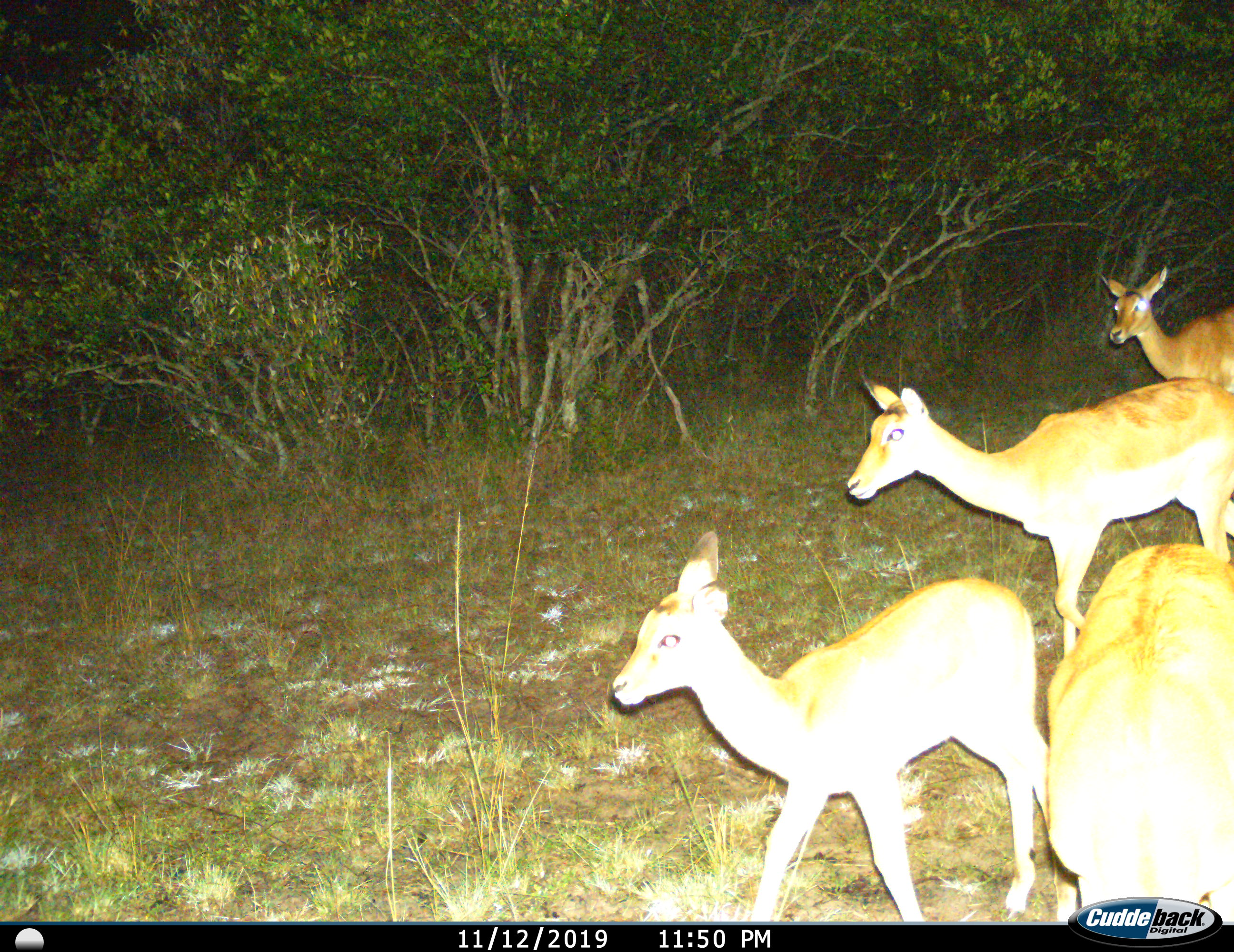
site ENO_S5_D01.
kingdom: Animalia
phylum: Chordata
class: Mammalia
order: Artiodactyla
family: Bovidae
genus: Aepyceros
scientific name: Aepyceros melampus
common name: impala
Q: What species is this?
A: Impala (Aepyceros melampus).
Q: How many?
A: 4.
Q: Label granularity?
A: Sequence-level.